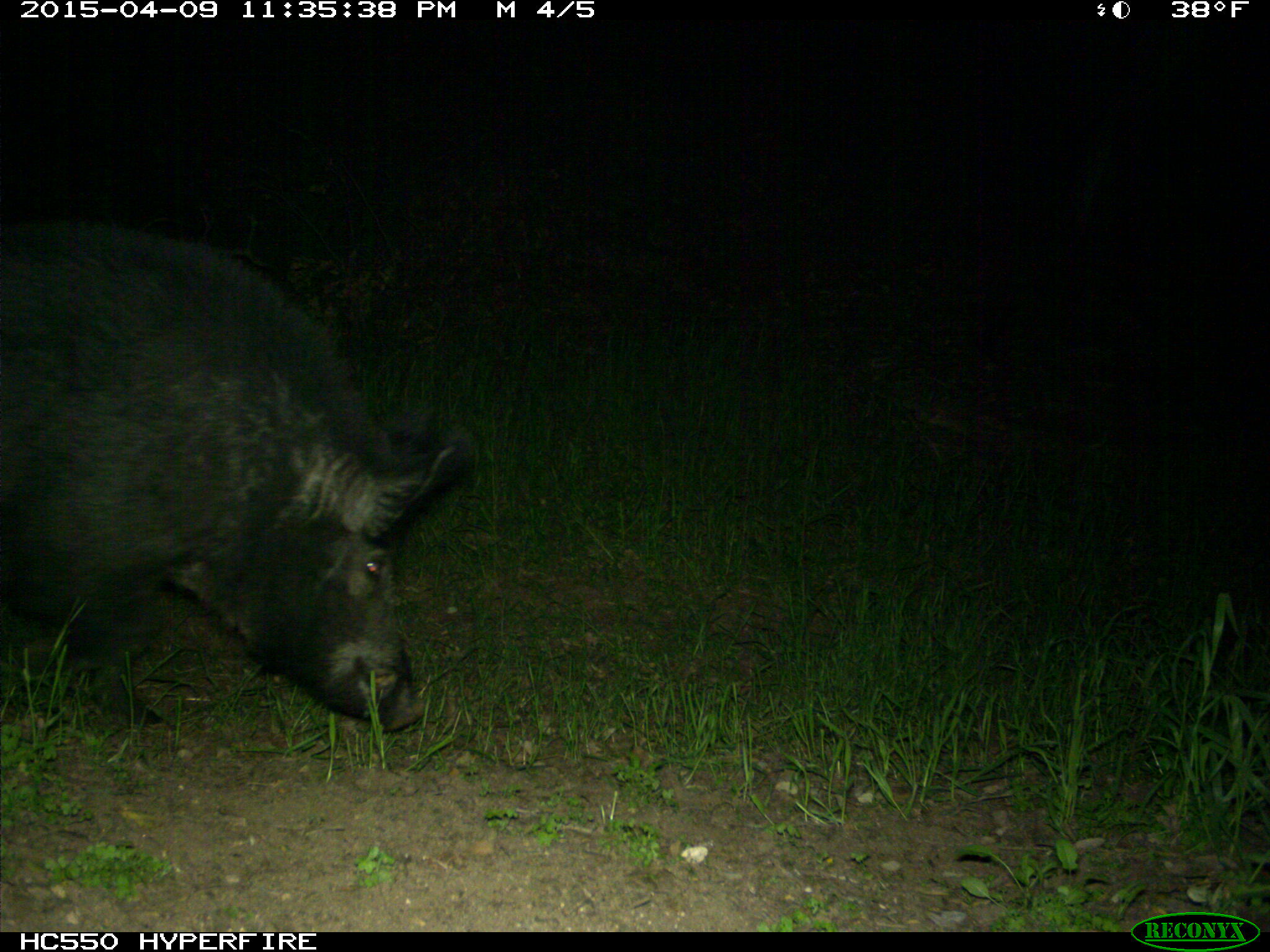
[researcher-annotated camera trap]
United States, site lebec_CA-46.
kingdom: Animalia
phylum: Chordata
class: Mammalia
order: Artiodactyla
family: Suidae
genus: Sus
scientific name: Sus scrofa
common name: wild boar